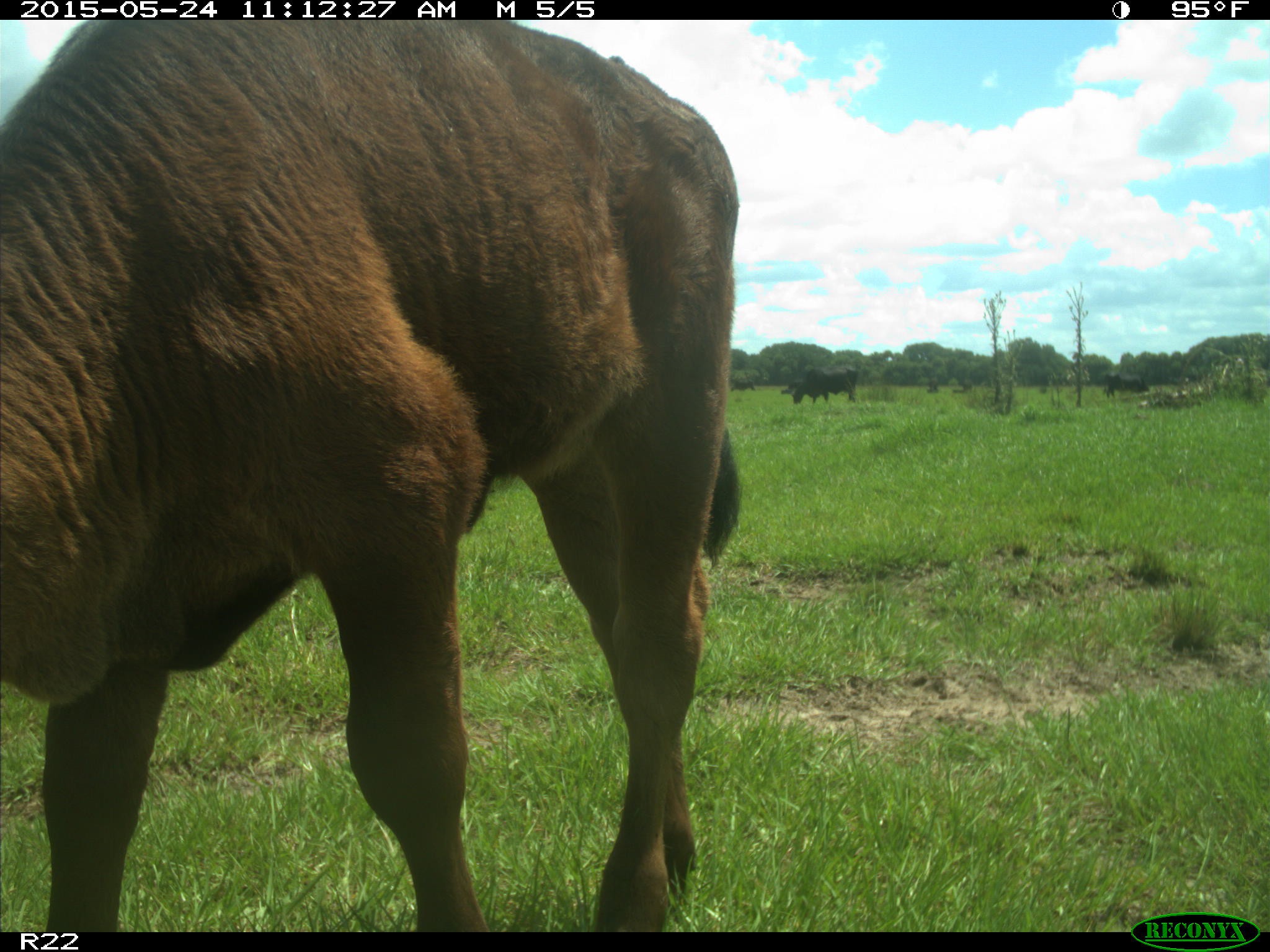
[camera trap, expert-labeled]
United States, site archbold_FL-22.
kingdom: Animalia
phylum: Chordata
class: Mammalia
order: Artiodactyla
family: Bovidae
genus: Bos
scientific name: Bos taurus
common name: domestic cow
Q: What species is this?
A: Bos taurus (domestic cow).